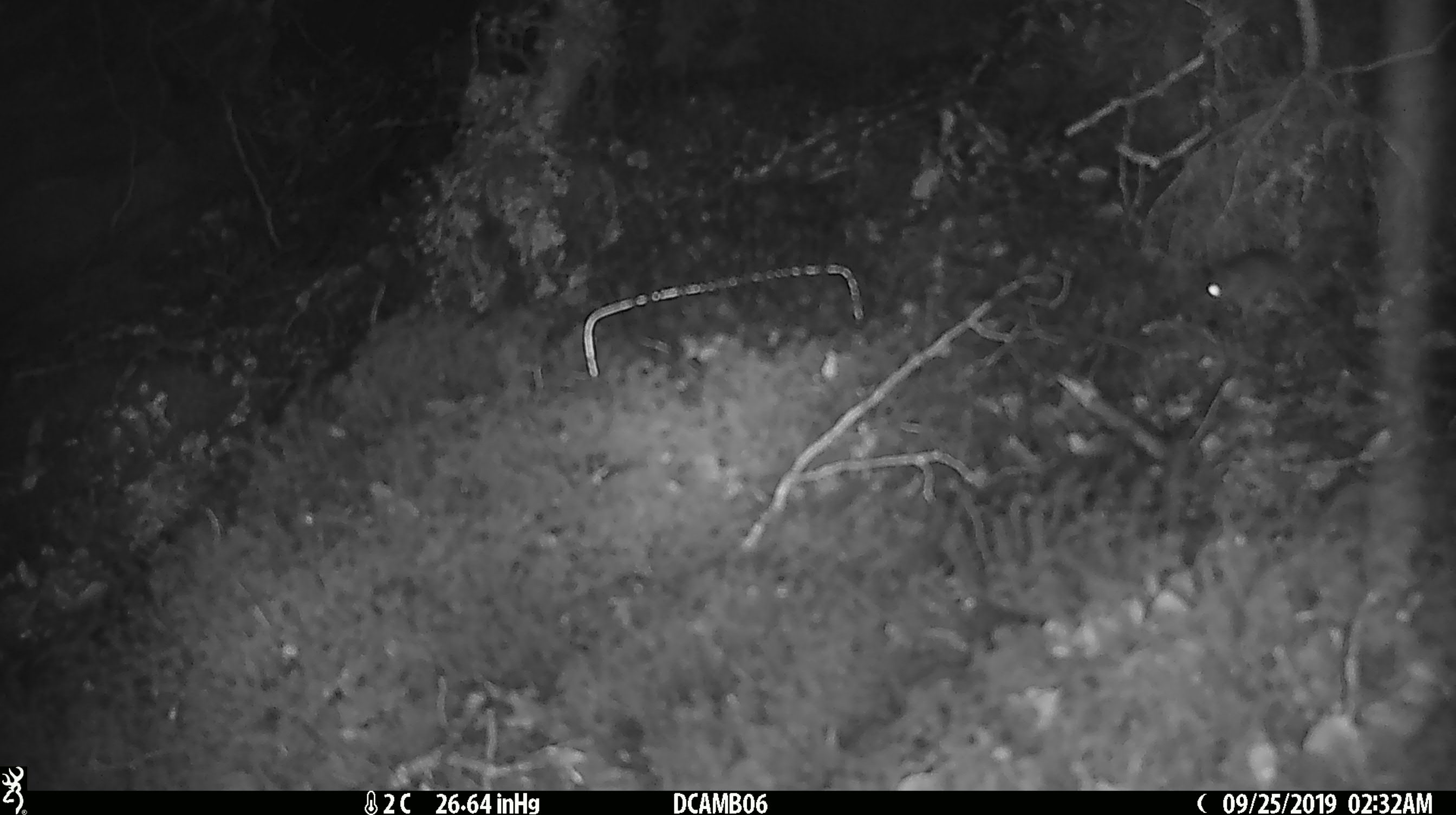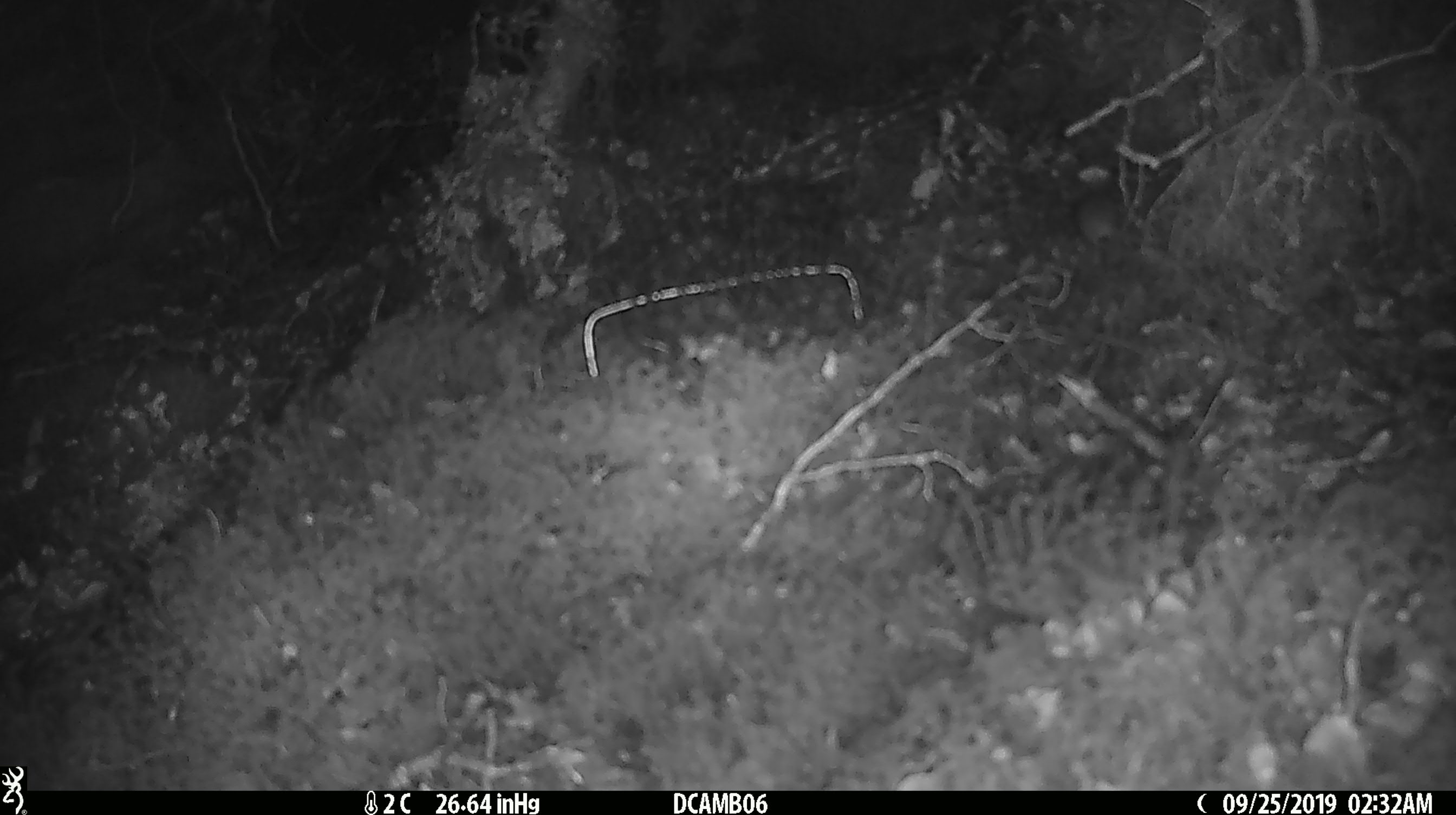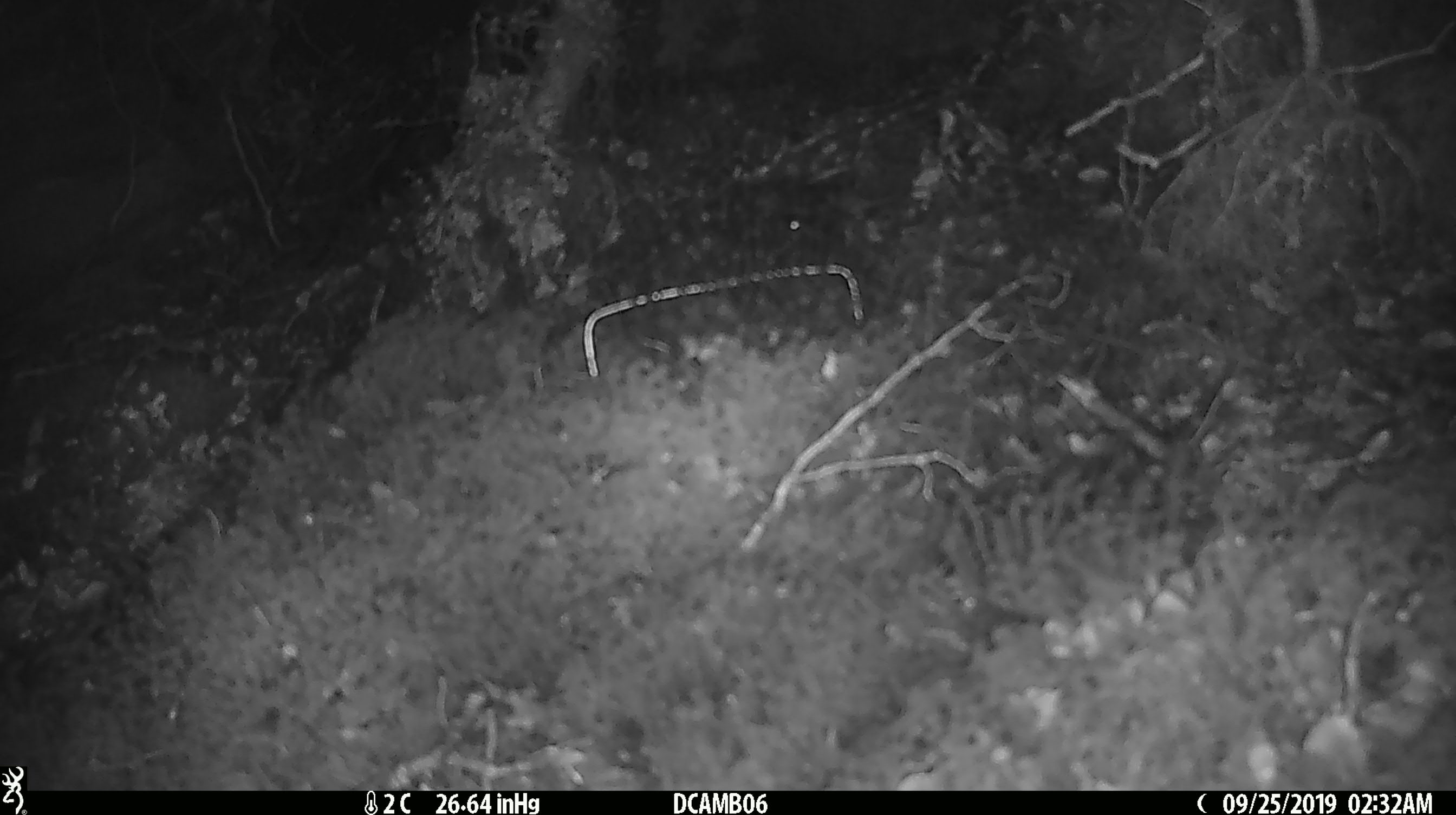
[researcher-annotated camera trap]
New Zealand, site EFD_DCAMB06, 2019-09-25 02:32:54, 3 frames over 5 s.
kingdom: Animalia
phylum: Chordata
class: Mammalia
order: Rodentia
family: Muridae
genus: Mus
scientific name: Mus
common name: mouse